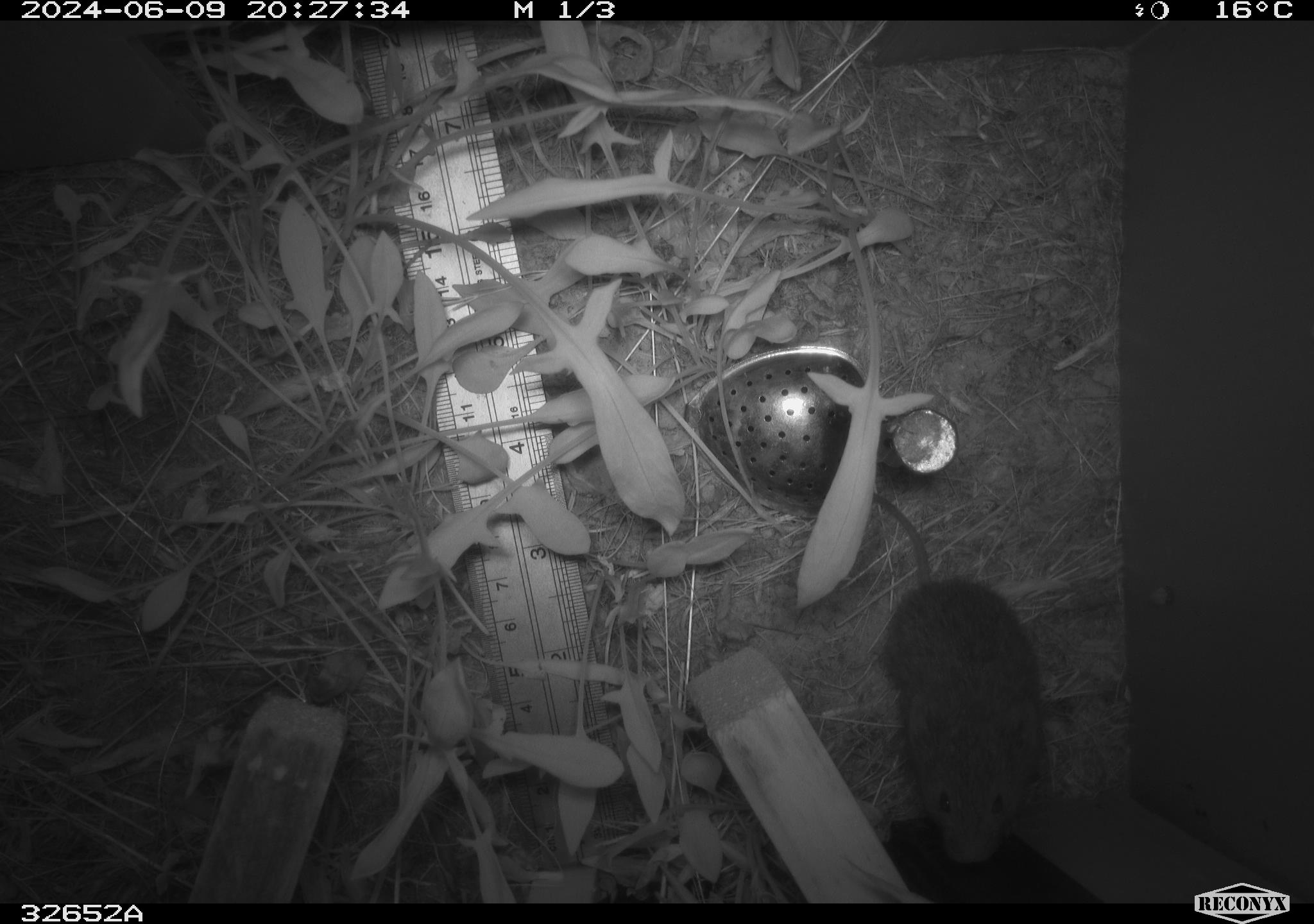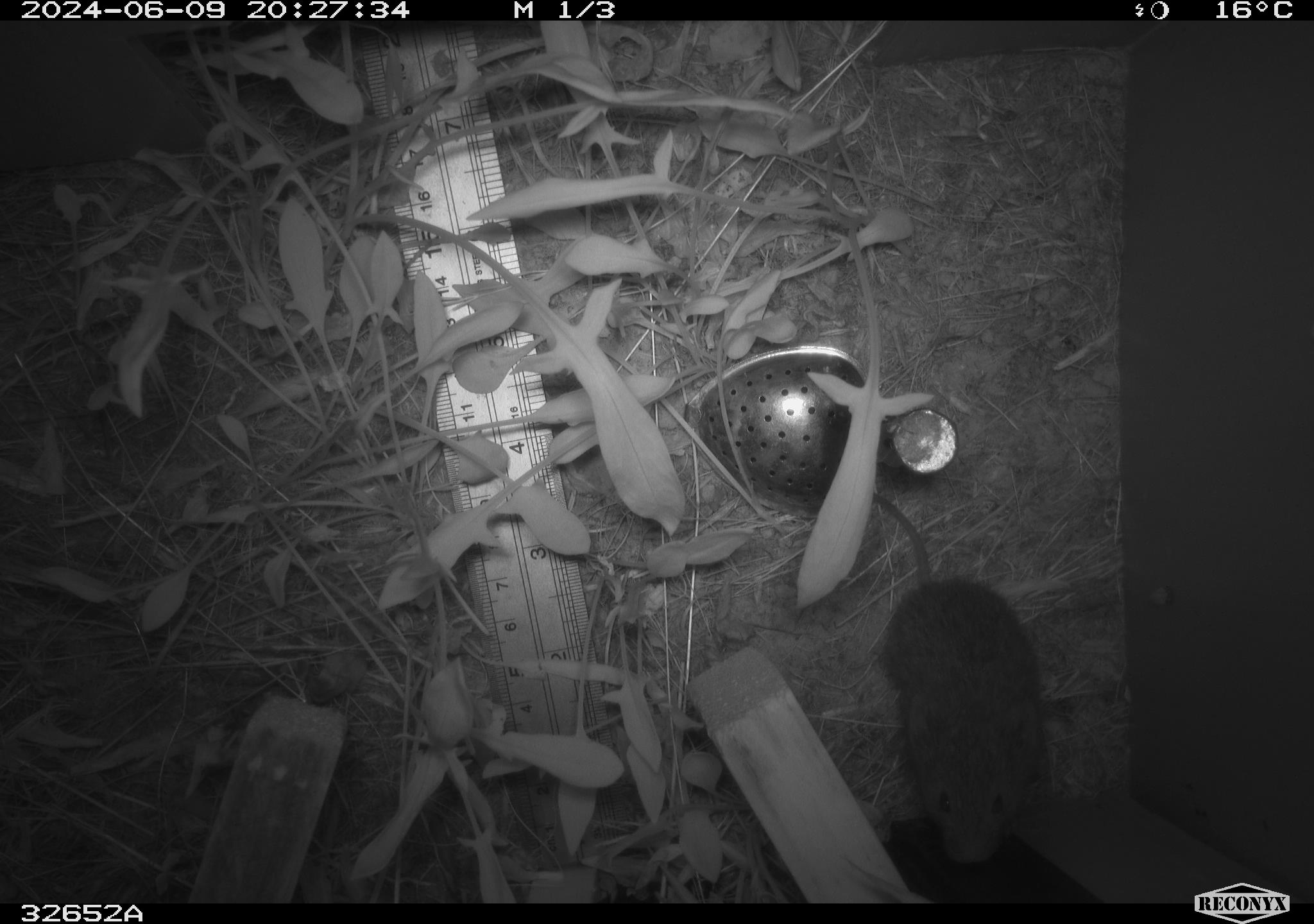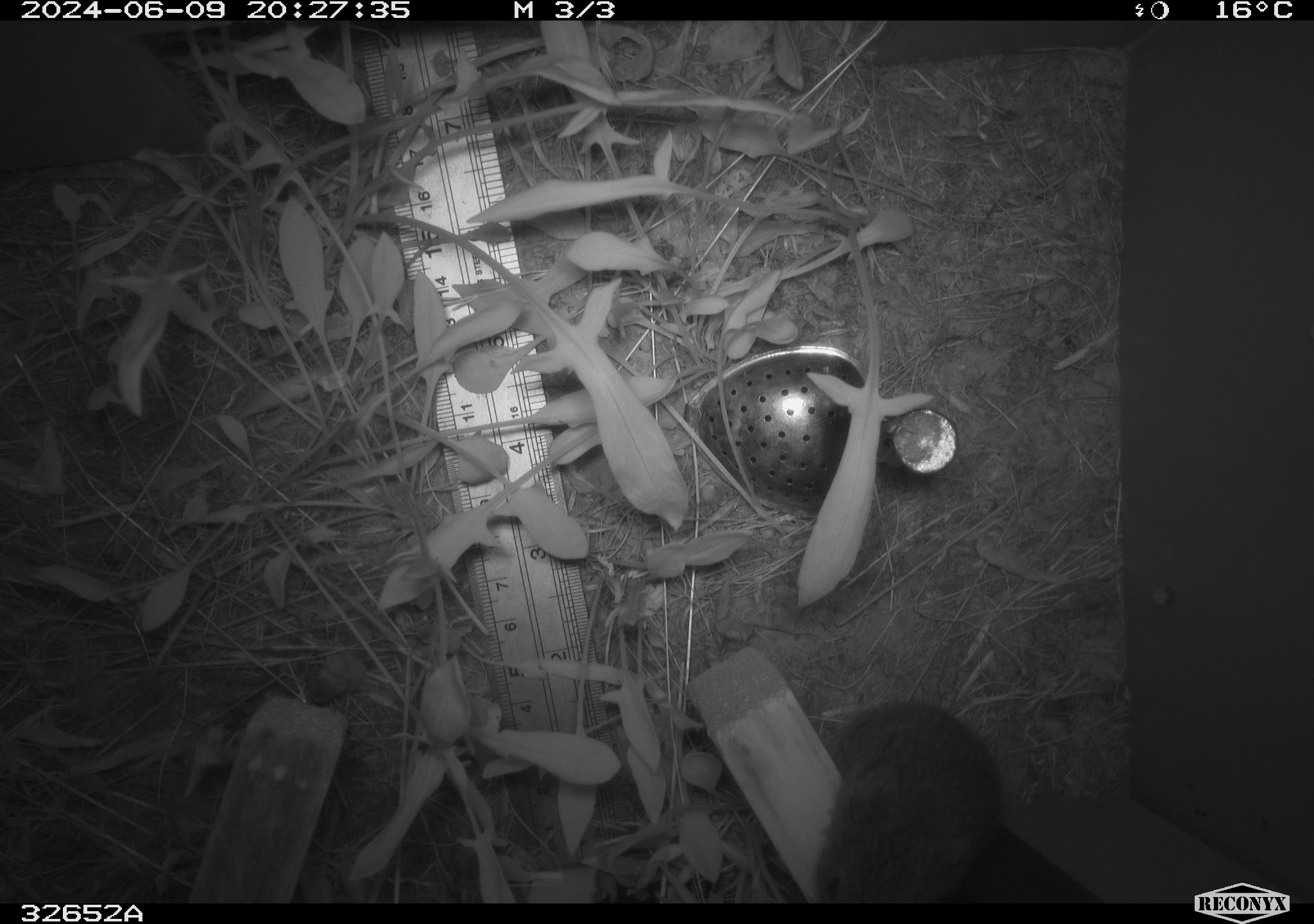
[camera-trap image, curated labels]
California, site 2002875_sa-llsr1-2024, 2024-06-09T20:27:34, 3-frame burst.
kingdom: Animalia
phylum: Chordata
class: Mammalia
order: Rodentia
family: Cricetidae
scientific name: Arvicolinae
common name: voles, lemmings, and muskrats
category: arvicolinae subfamily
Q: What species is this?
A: Arvicolinae subfamily (voles, lemmings, and muskrats) (Arvicolinae).